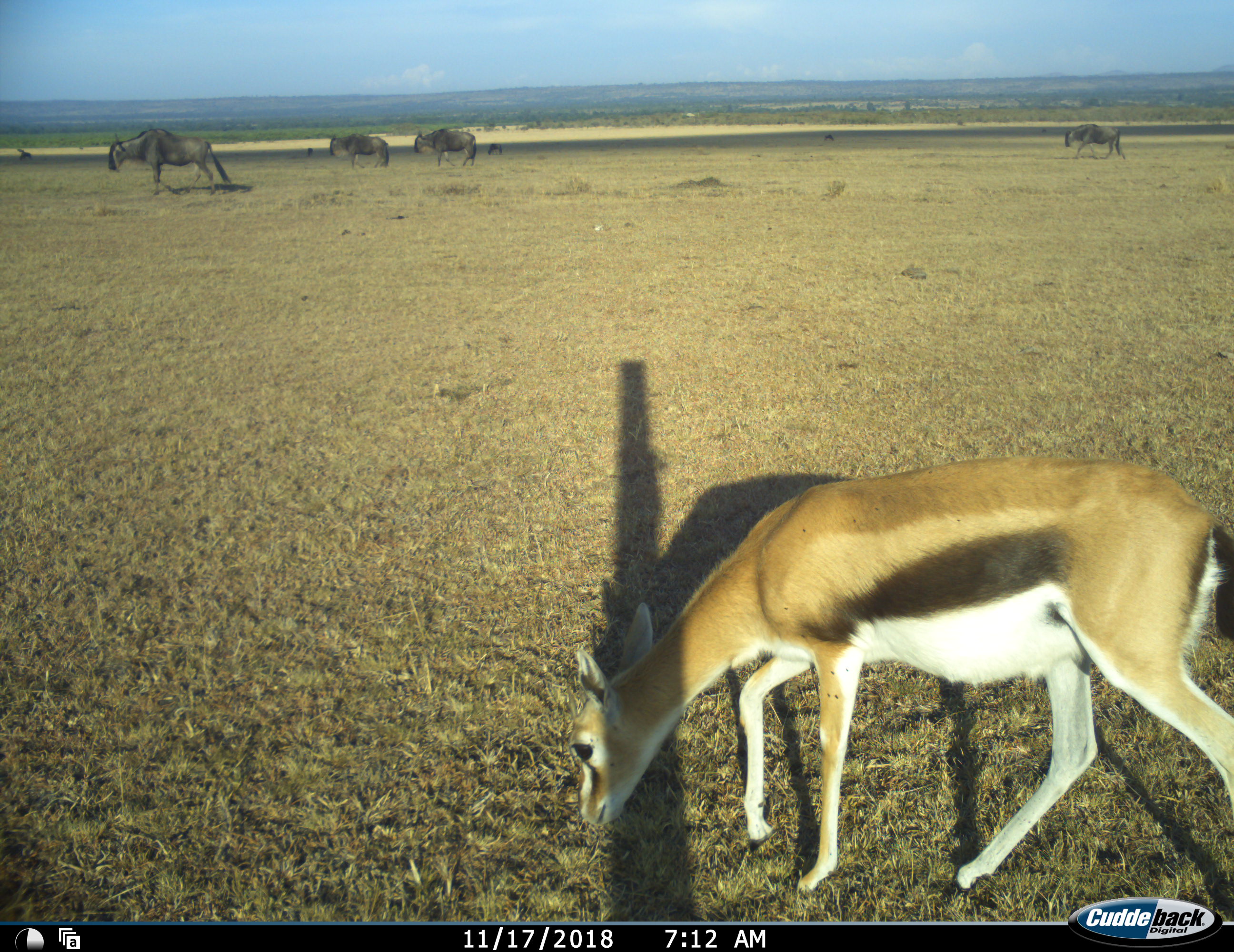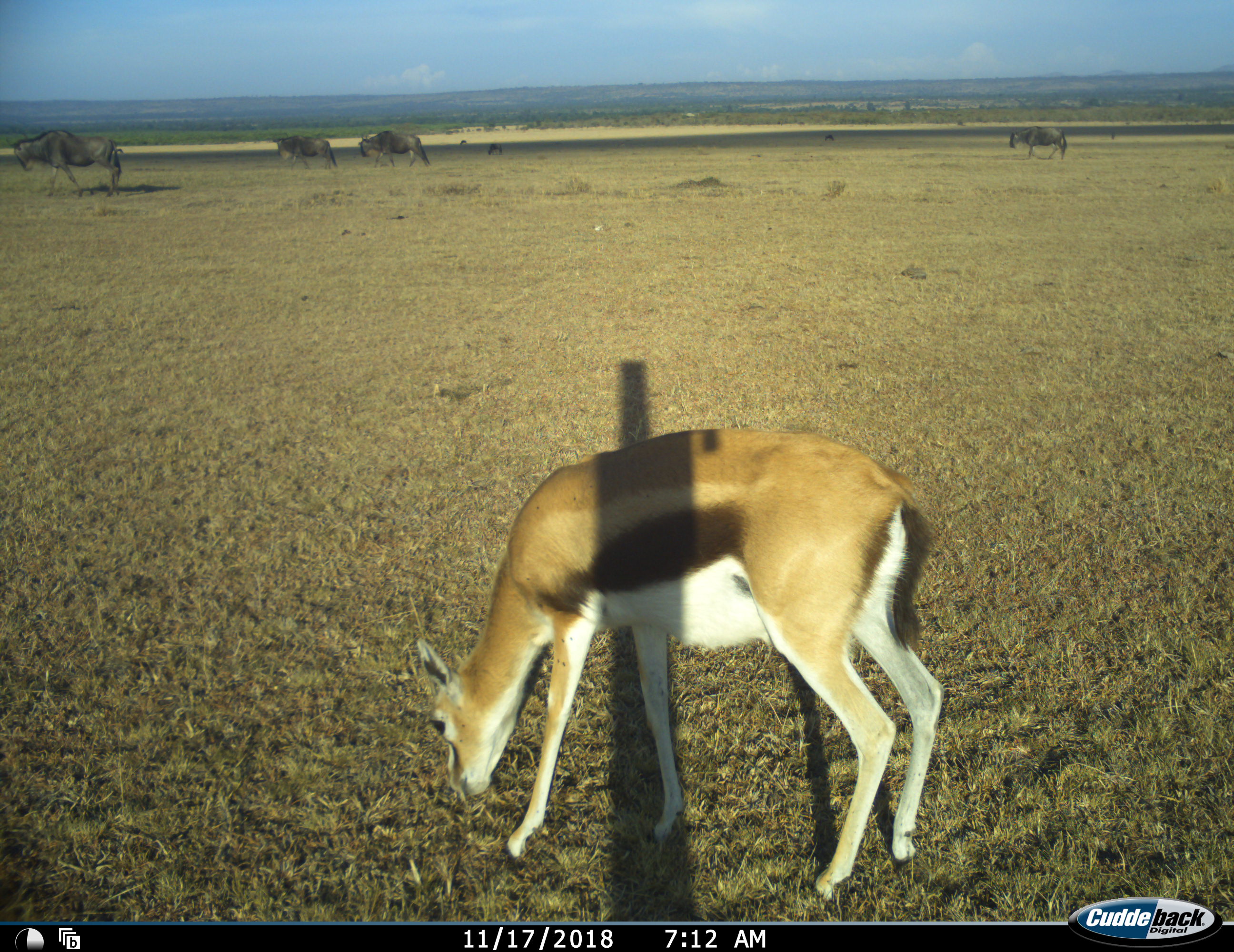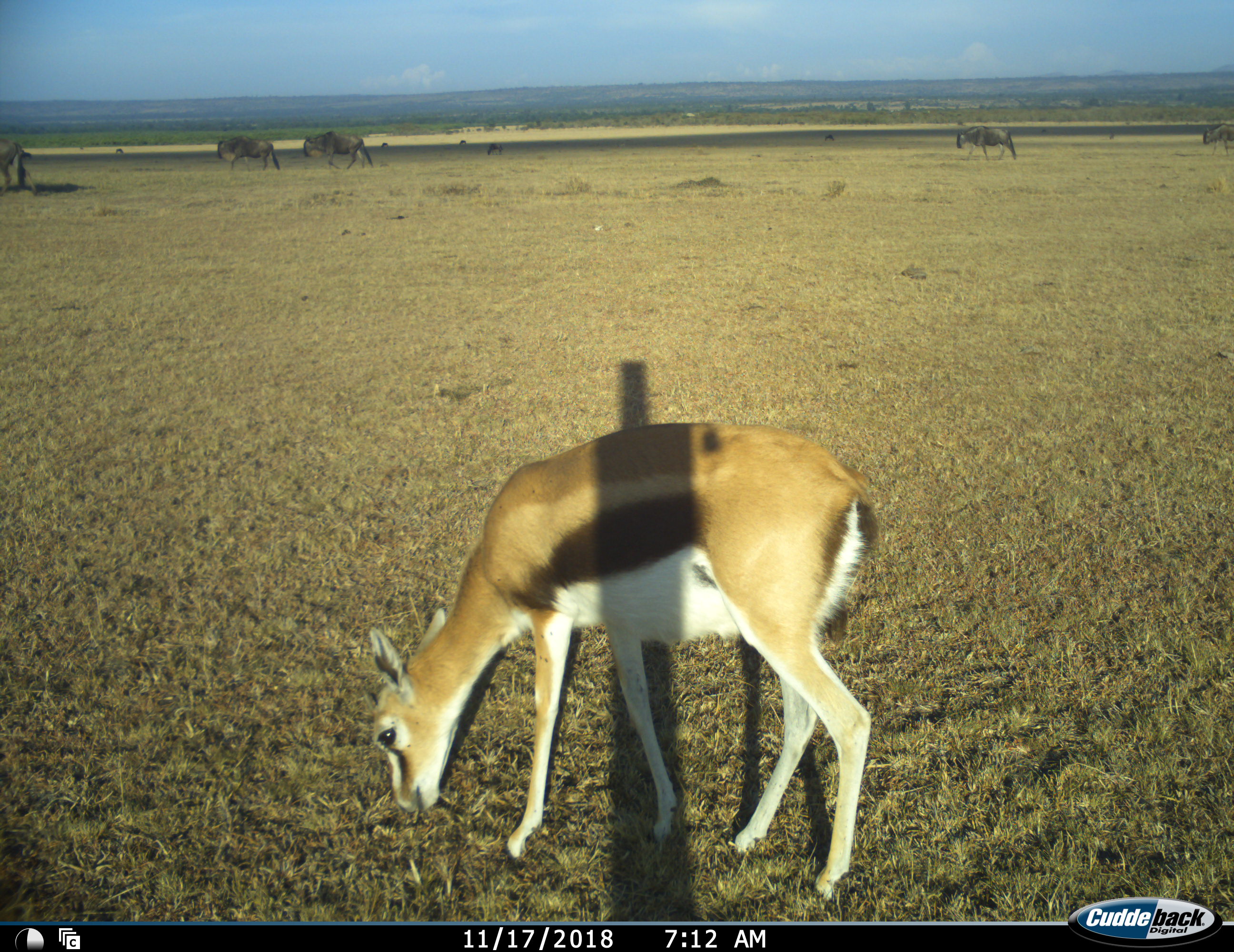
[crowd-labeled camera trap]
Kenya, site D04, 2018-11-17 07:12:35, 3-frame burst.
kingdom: Animalia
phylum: Chordata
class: Mammalia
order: Artiodactyla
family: Bovidae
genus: Eudorcas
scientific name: Eudorcas thomsonii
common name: thomson's gazelle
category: gazellethomsons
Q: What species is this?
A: Gazellethomsons (thomson's gazelle) (Eudorcas thomsonii).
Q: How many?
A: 1.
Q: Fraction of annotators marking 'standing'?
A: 0%.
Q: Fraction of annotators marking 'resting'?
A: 0%.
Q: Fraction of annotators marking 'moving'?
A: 25%.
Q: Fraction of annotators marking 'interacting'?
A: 0%.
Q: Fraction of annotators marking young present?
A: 0%.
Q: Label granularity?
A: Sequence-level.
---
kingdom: Animalia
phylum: Chordata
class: Mammalia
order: Artiodactyla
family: Bovidae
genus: Connochaetes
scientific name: Connochaetes taurinus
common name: common wildebeest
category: wildebeest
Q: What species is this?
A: Wildebeest (common wildebeest) (Connochaetes taurinus).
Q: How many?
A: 5.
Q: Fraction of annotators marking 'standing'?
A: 0%.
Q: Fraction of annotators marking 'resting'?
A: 0%.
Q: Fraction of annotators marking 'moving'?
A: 100%.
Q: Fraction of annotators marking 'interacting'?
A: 0%.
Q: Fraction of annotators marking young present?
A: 0%.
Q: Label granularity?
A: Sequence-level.